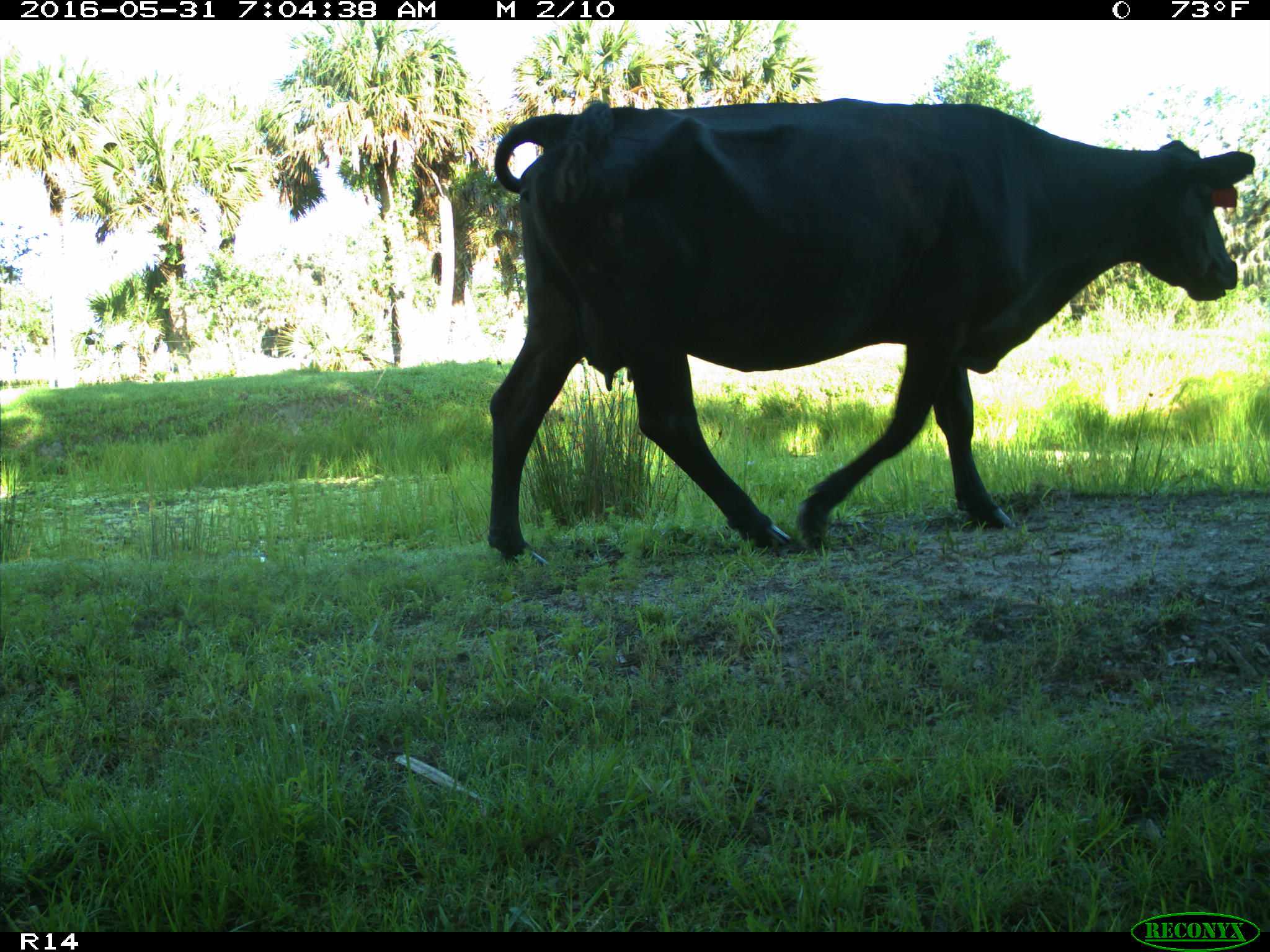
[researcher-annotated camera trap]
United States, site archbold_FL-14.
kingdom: Animalia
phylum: Chordata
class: Mammalia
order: Artiodactyla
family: Bovidae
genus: Bos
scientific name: Bos taurus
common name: domestic cow